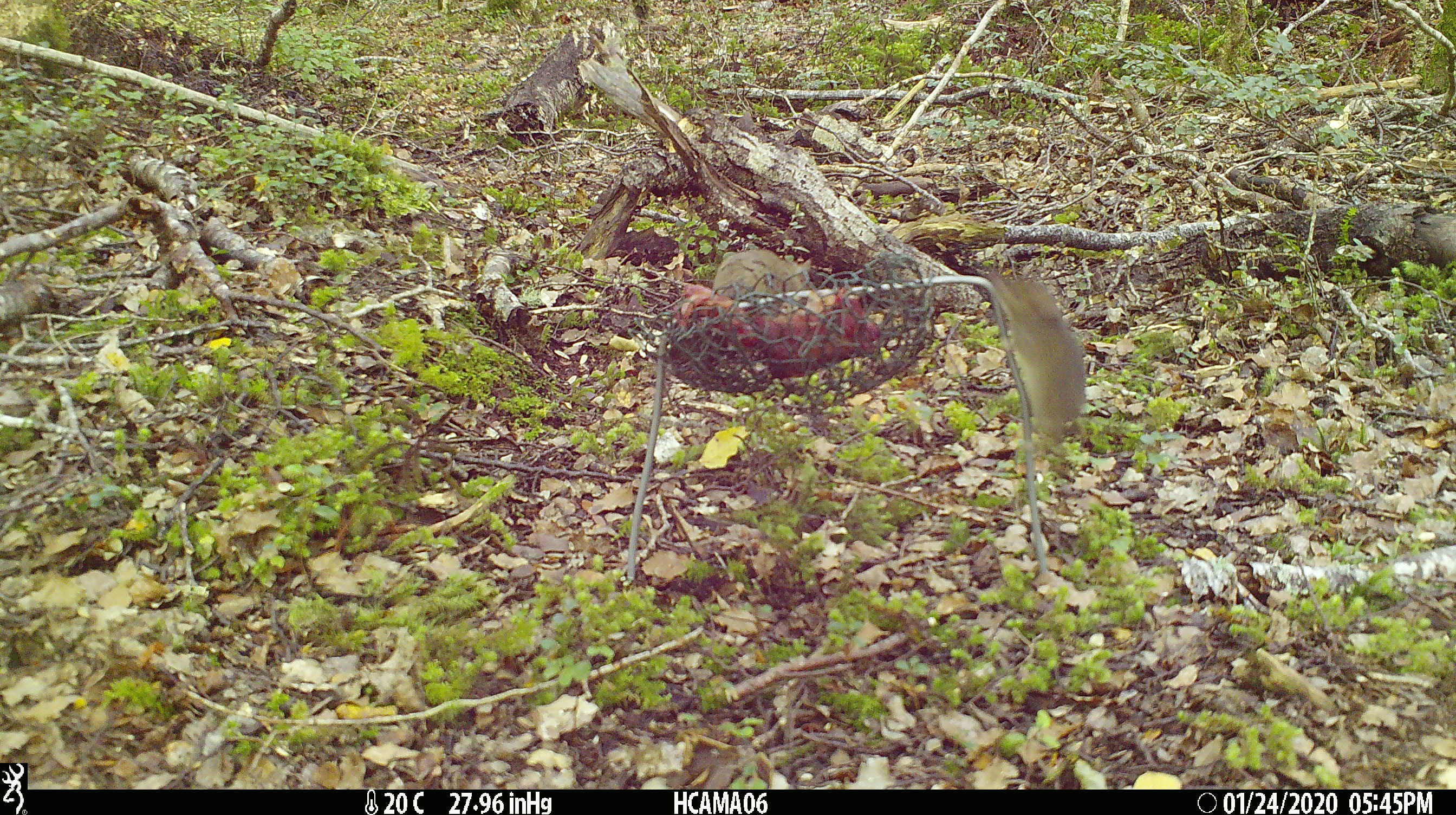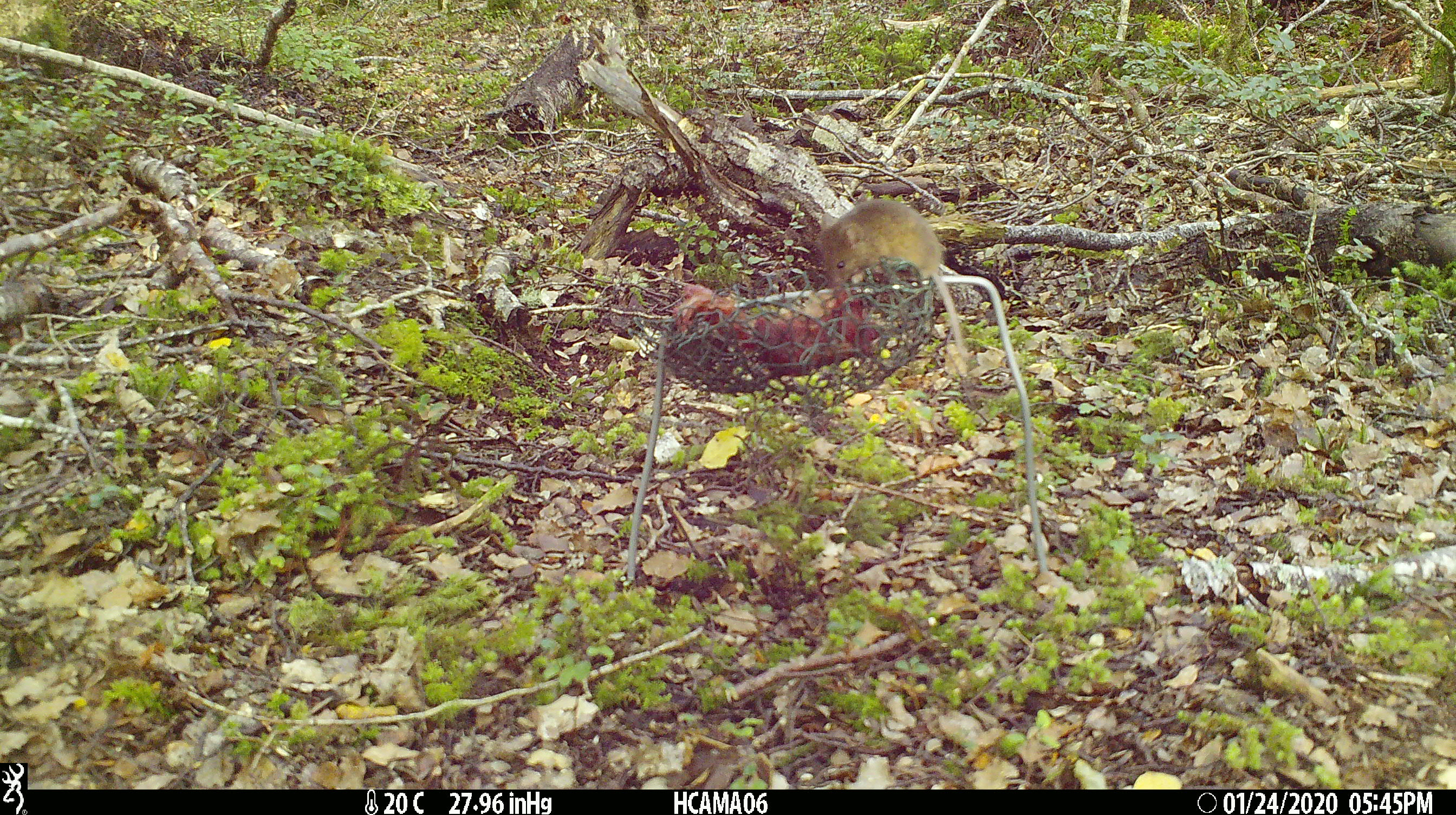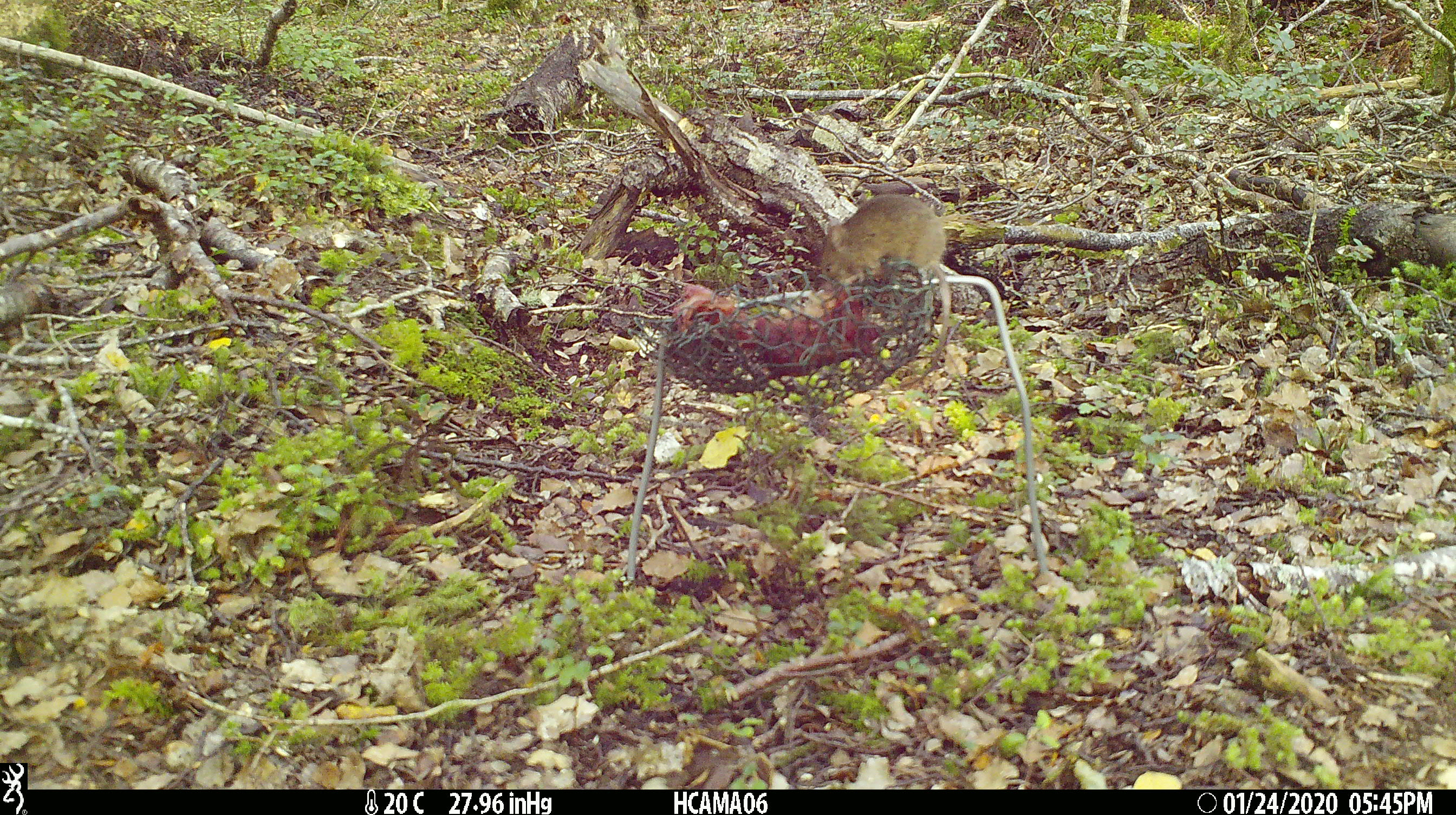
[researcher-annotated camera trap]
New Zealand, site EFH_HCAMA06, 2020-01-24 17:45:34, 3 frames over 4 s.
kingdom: Animalia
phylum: Chordata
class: Mammalia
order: Rodentia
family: Muridae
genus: Mus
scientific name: Mus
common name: mouse